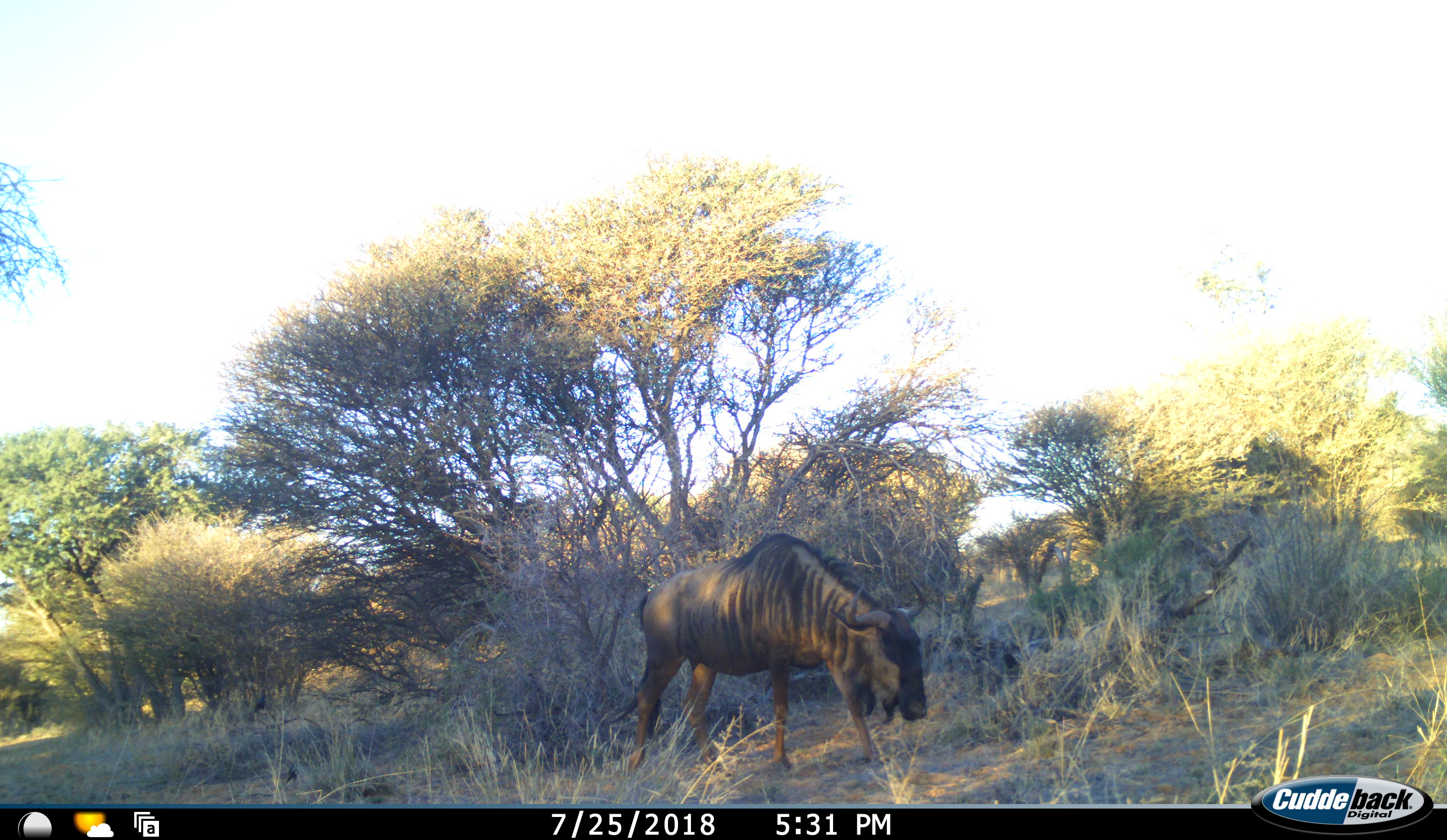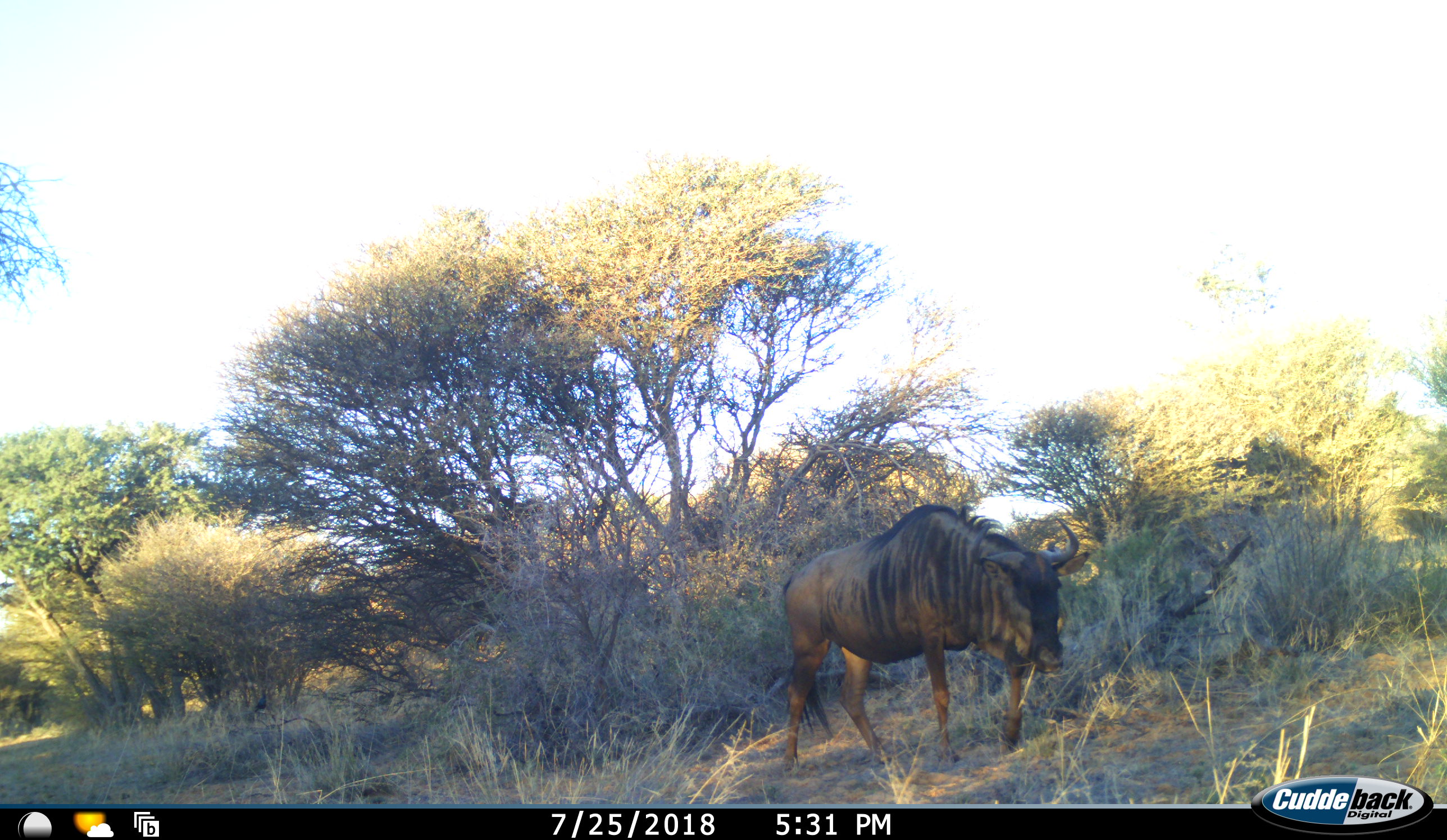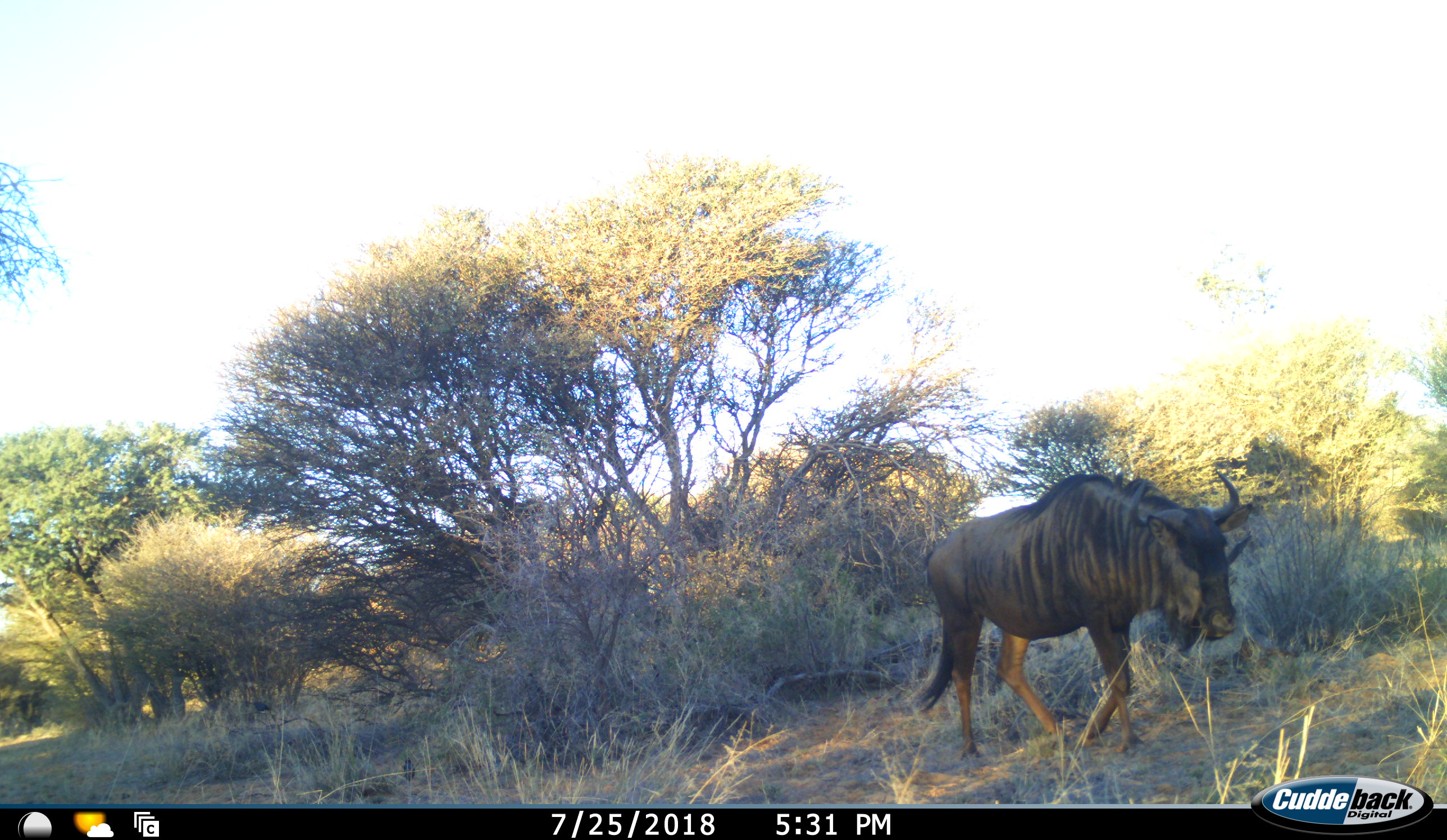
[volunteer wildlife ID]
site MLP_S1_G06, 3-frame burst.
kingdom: Animalia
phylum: Chordata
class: Mammalia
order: Artiodactyla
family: Bovidae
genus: Connochaetes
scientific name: Connochaetes taurinus taurinus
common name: blue wildebeest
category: wildebeestblue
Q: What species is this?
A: Wildebeestblue (blue wildebeest) (Connochaetes taurinus taurinus).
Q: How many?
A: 1.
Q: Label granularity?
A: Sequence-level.